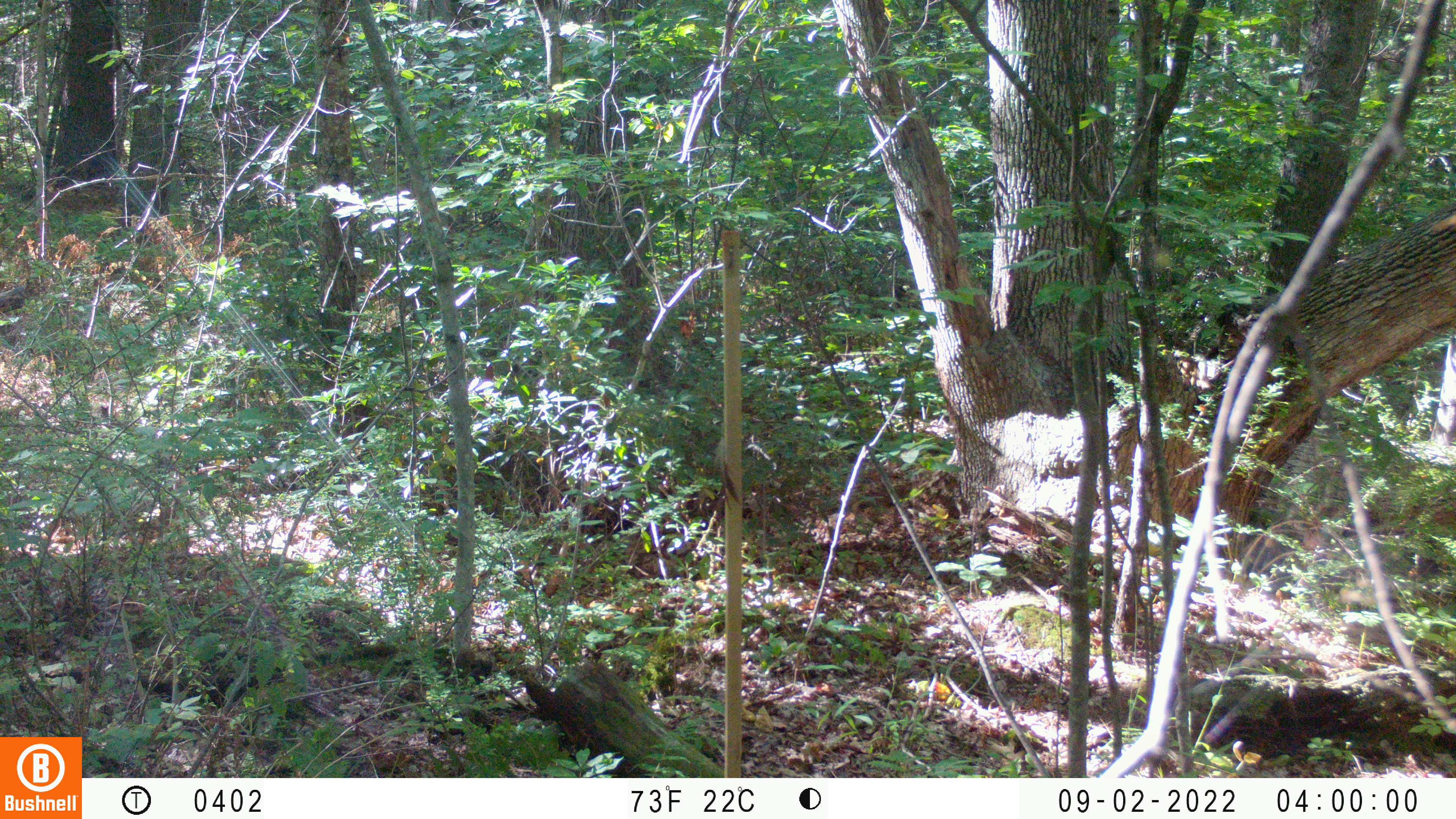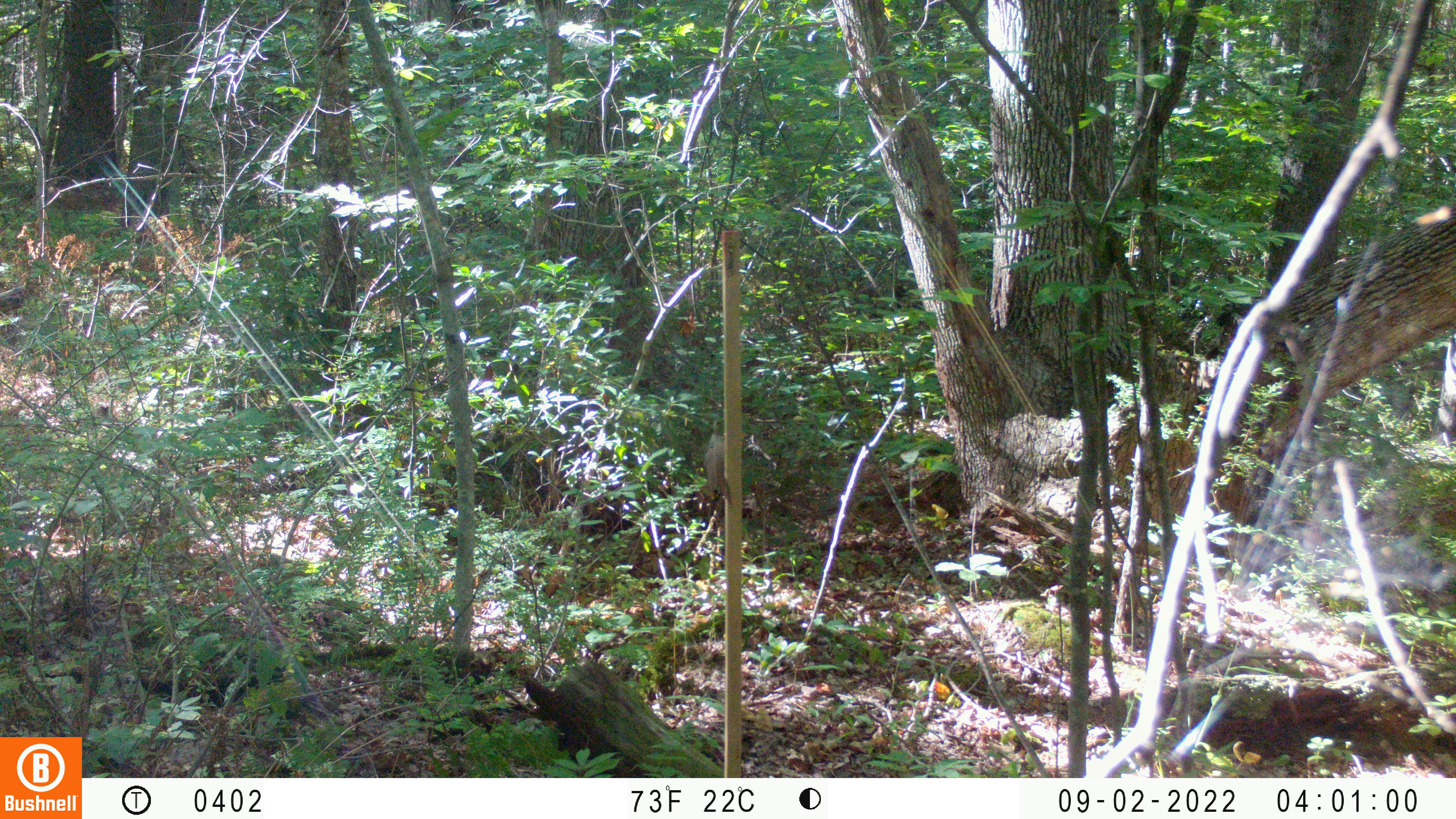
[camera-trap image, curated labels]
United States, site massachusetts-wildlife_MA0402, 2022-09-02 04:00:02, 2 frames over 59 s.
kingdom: Animalia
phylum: Arthropoda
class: Insecta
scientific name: Insecta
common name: insect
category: insect sp.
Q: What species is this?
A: Insect sp. (insect) (Insecta).